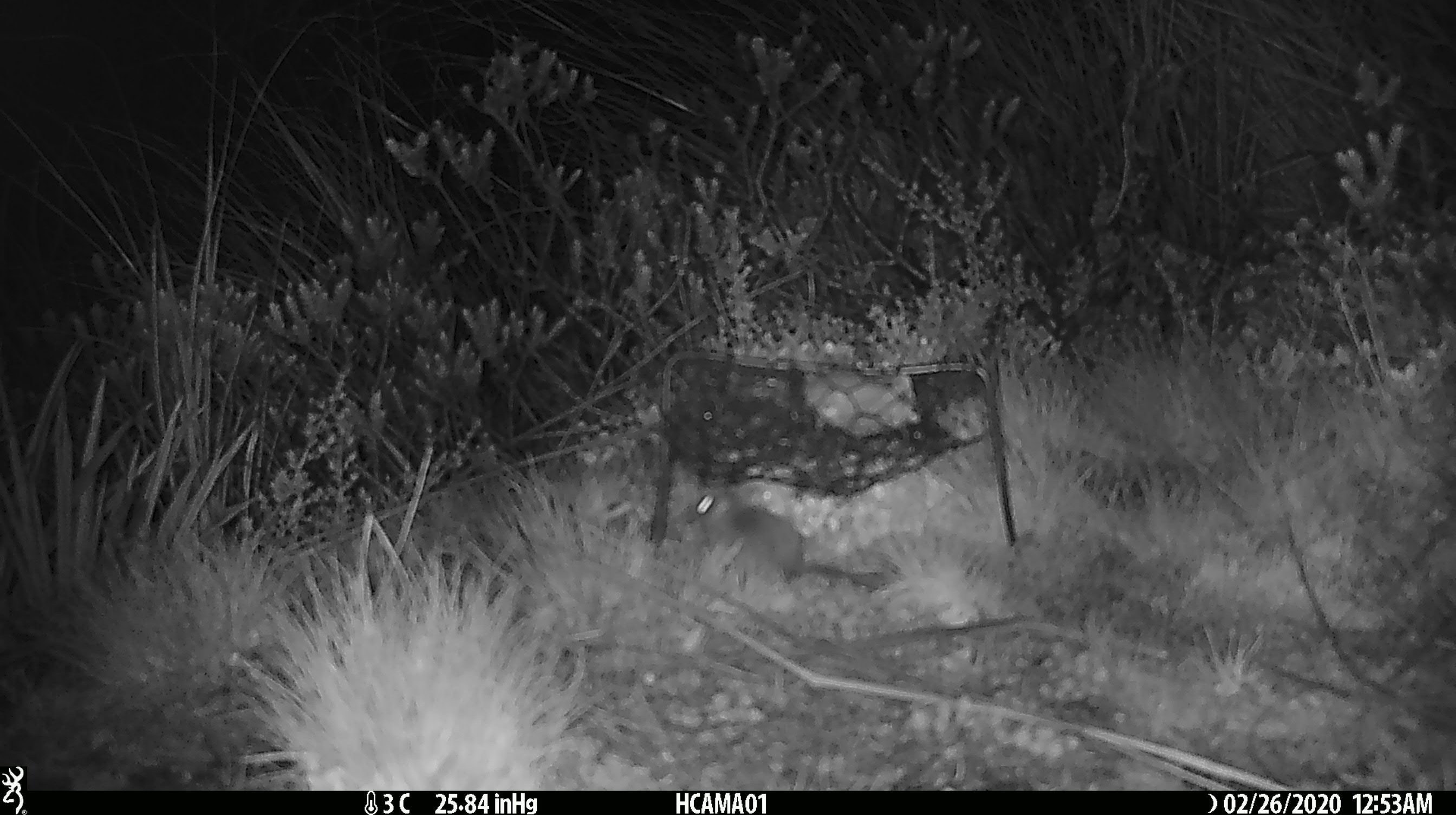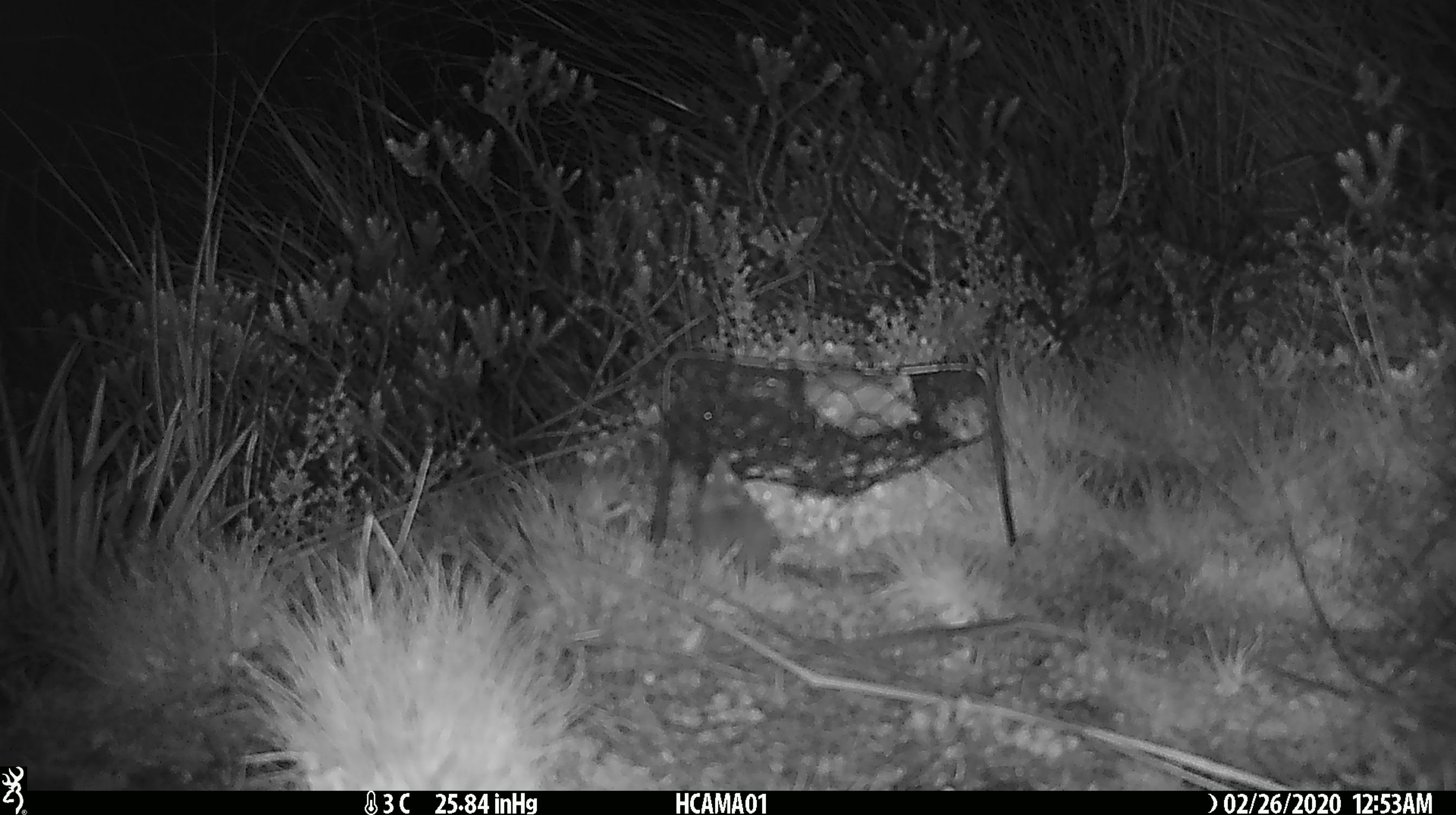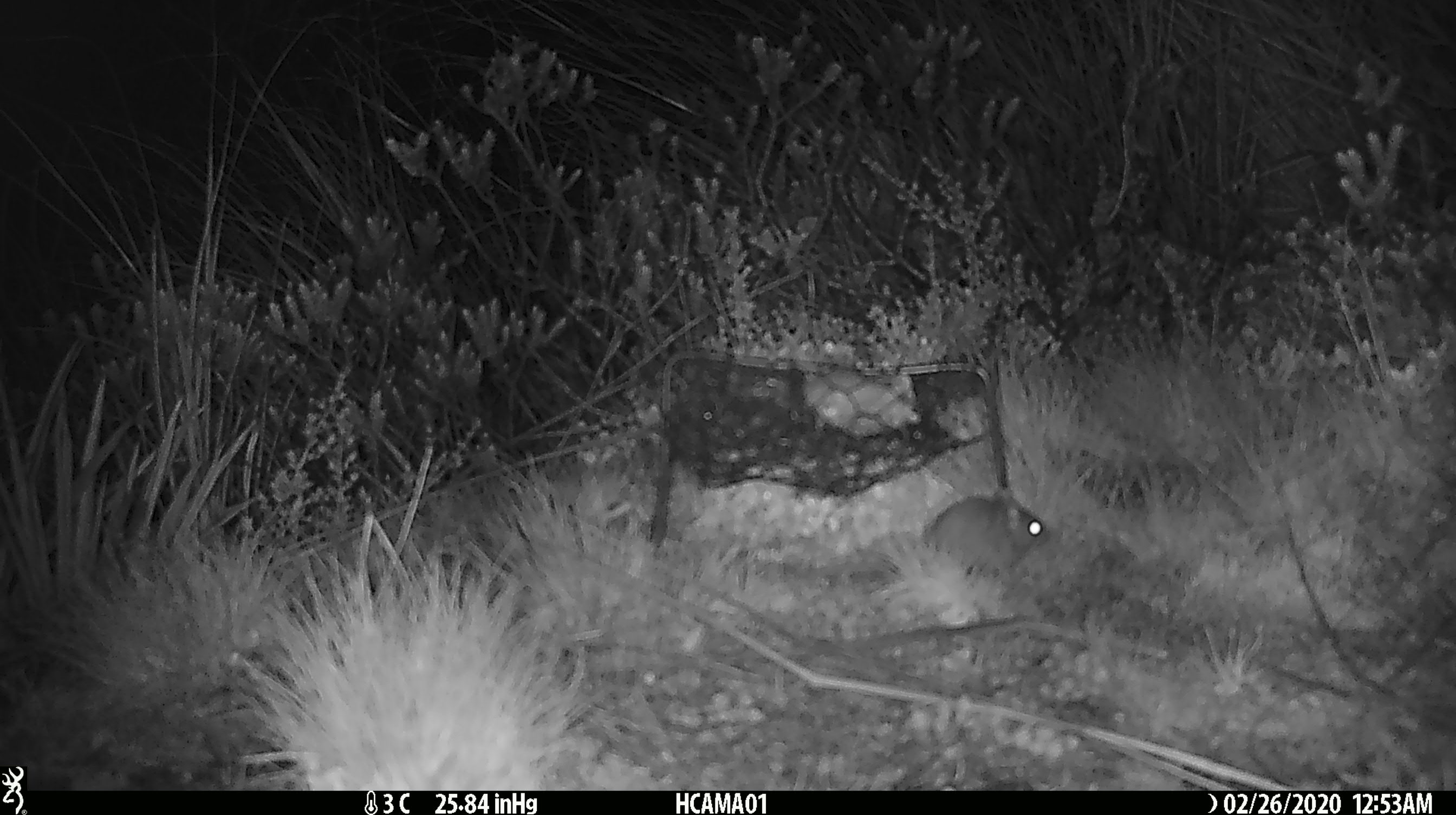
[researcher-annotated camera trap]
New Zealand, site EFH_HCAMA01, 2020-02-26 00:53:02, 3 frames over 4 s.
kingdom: Animalia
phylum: Chordata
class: Mammalia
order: Rodentia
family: Muridae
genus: Mus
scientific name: Mus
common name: mouse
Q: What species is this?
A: Mouse (Mus).